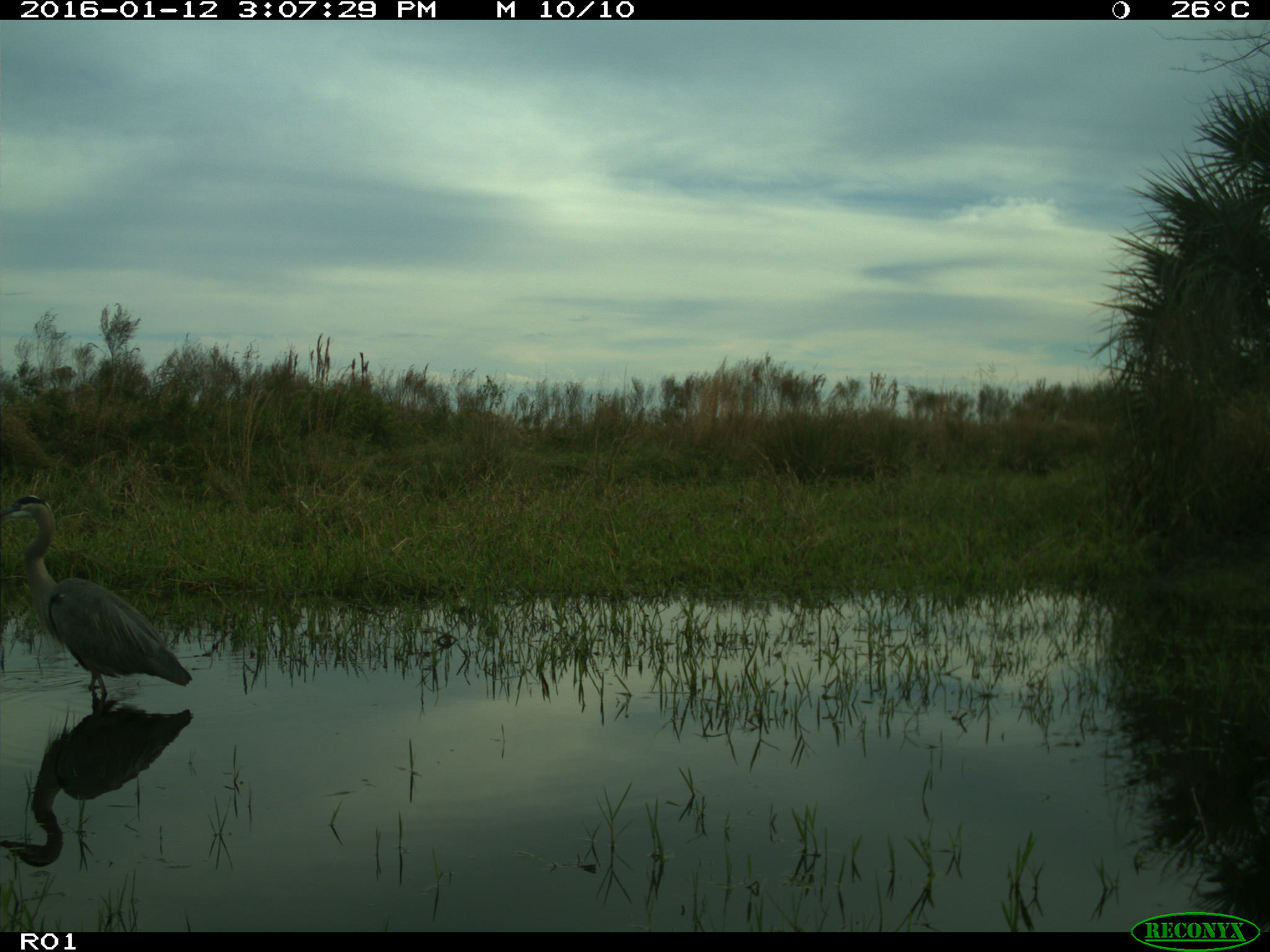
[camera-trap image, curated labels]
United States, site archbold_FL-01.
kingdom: Animalia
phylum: Chordata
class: Aves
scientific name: Aves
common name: birds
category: unidentified bird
Unidentified bird (birds) (Aves).